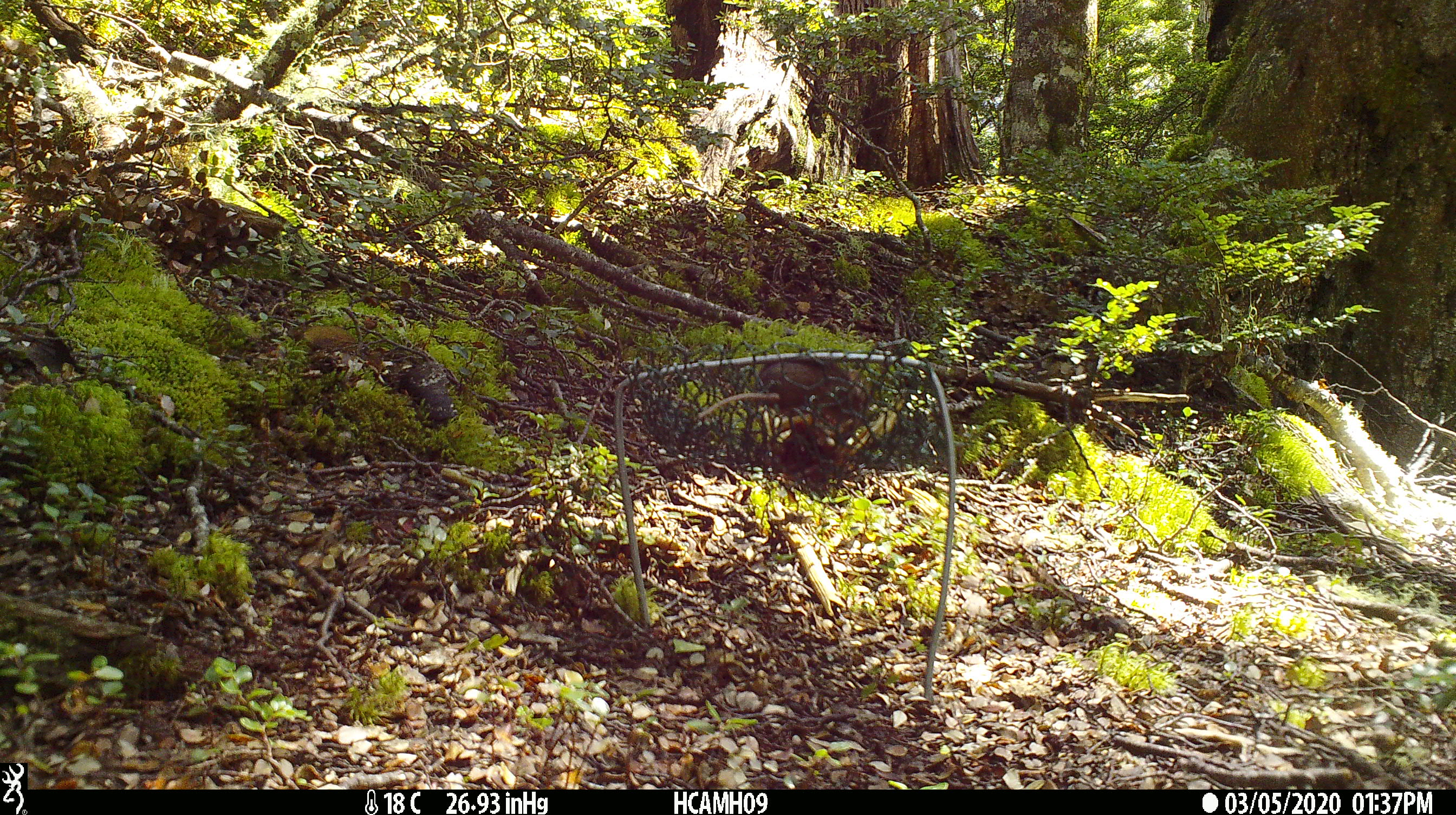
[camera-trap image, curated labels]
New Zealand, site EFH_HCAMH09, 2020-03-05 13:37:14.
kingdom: Animalia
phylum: Chordata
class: Mammalia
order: Rodentia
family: Muridae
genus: Mus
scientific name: Mus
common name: mouse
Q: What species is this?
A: Mouse (Mus).